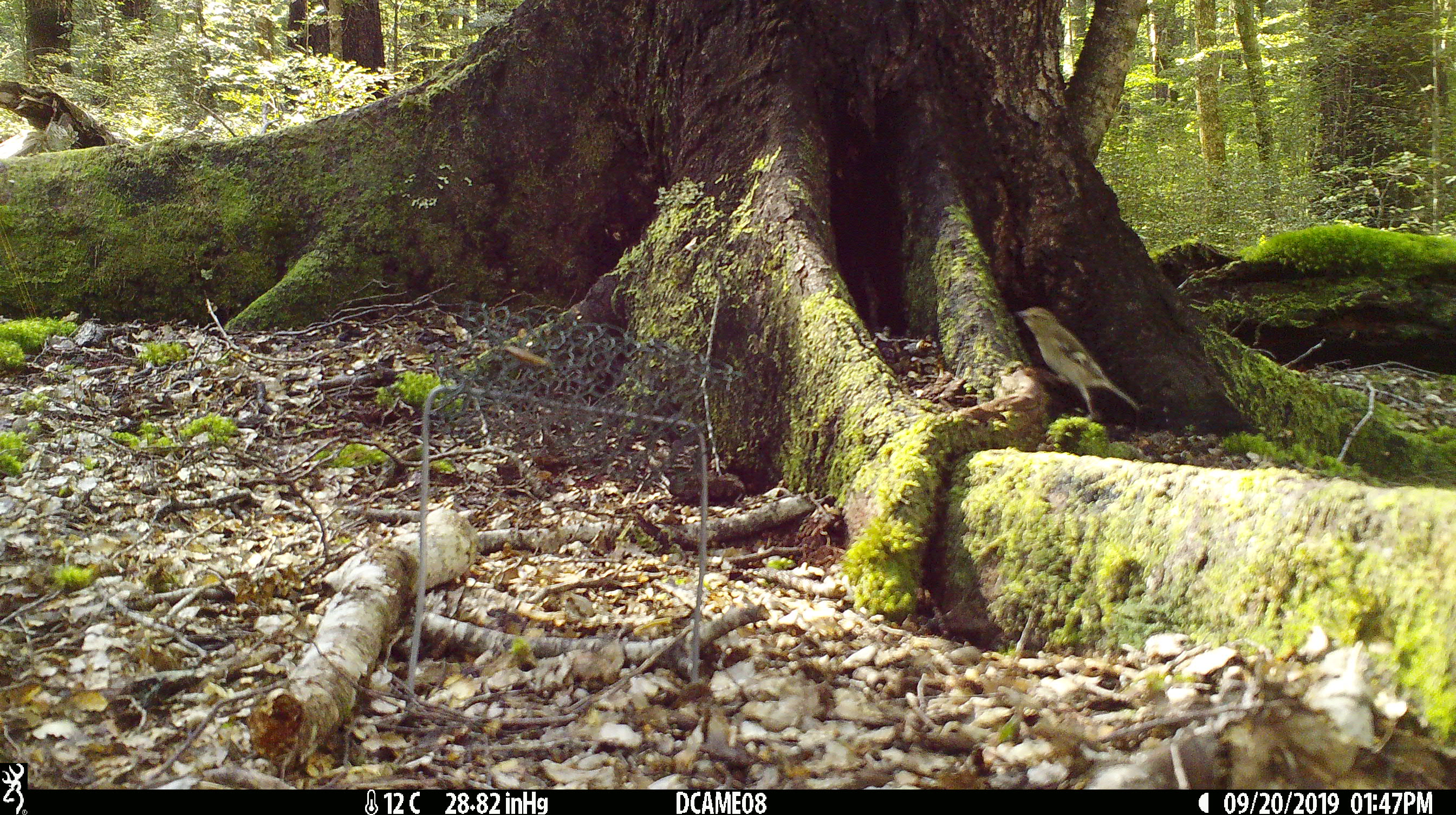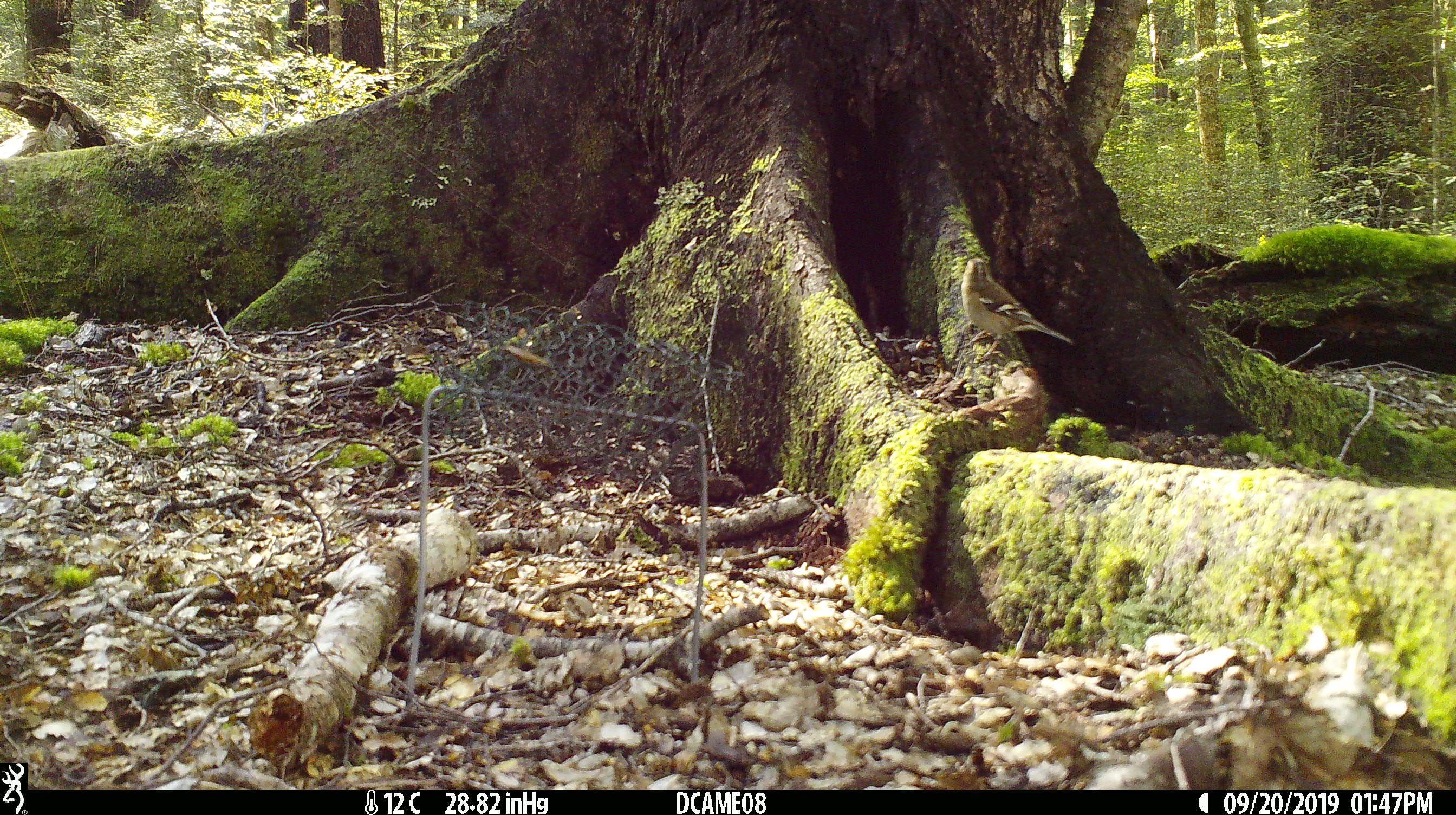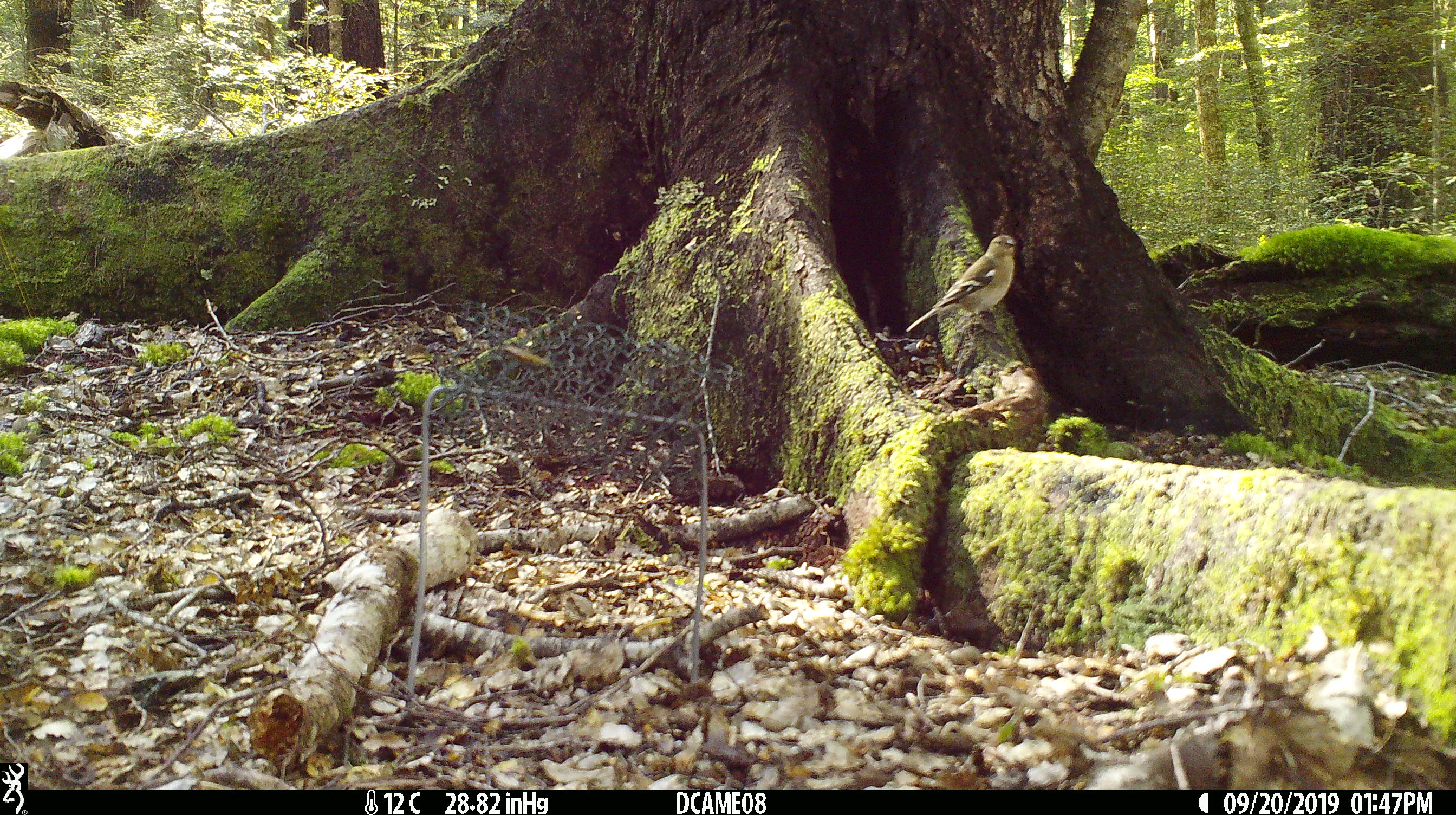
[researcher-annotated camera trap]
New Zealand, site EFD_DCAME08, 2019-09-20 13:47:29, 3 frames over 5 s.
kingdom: Animalia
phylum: Chordata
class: Aves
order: Passeriformes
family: Fringillidae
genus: Fringilla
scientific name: Fringilla coelebs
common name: common chaffinch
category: chaffinch